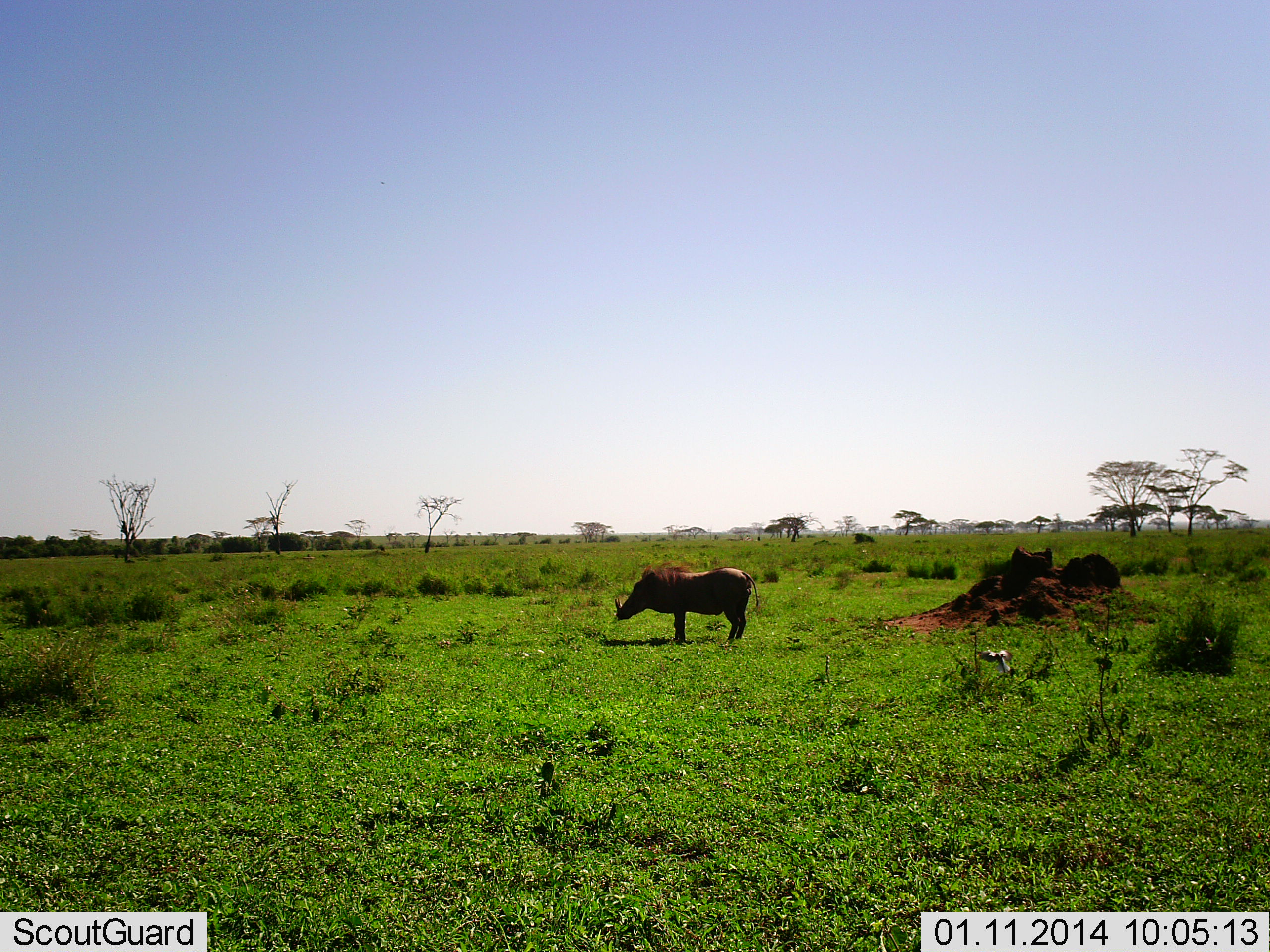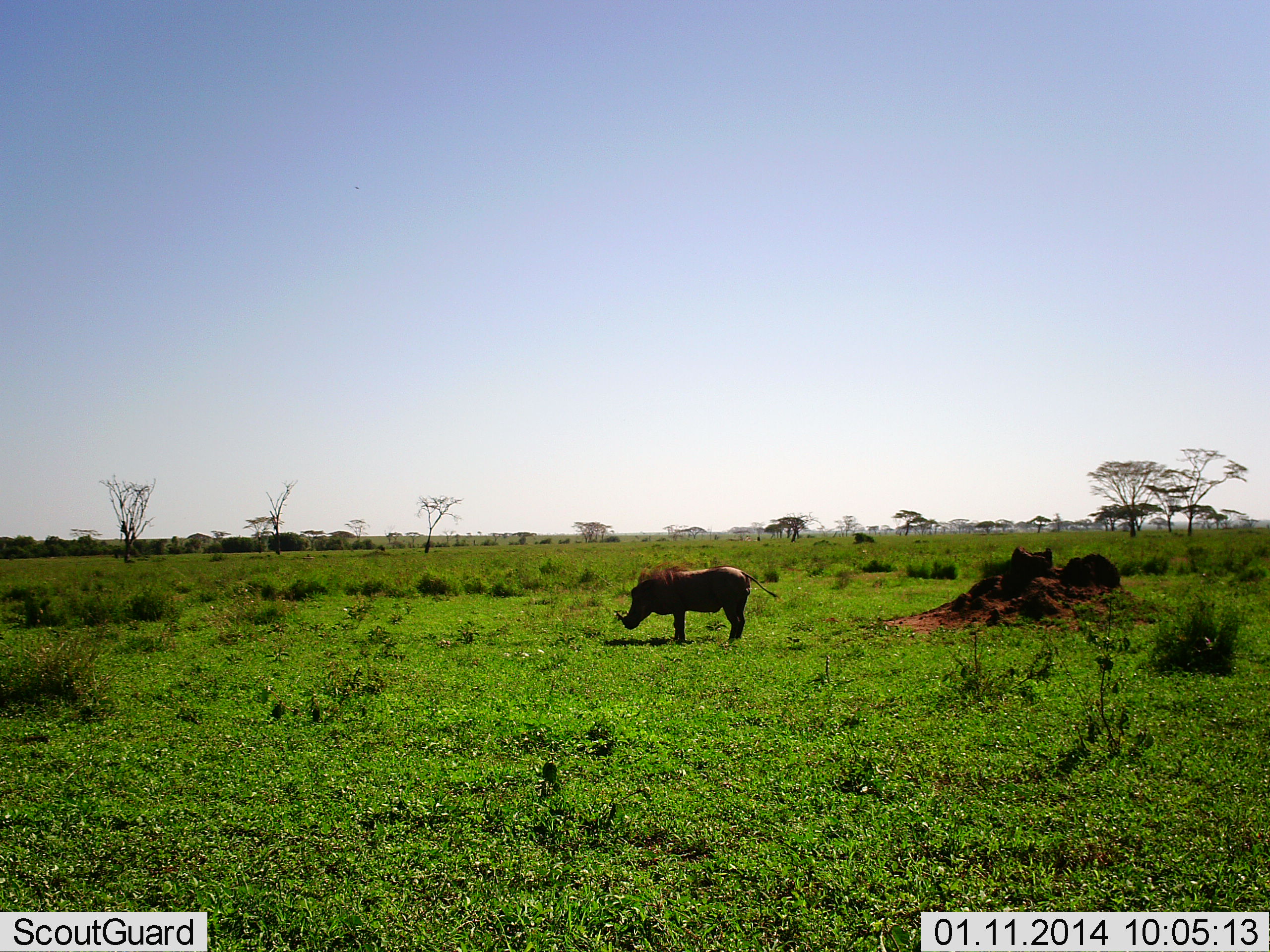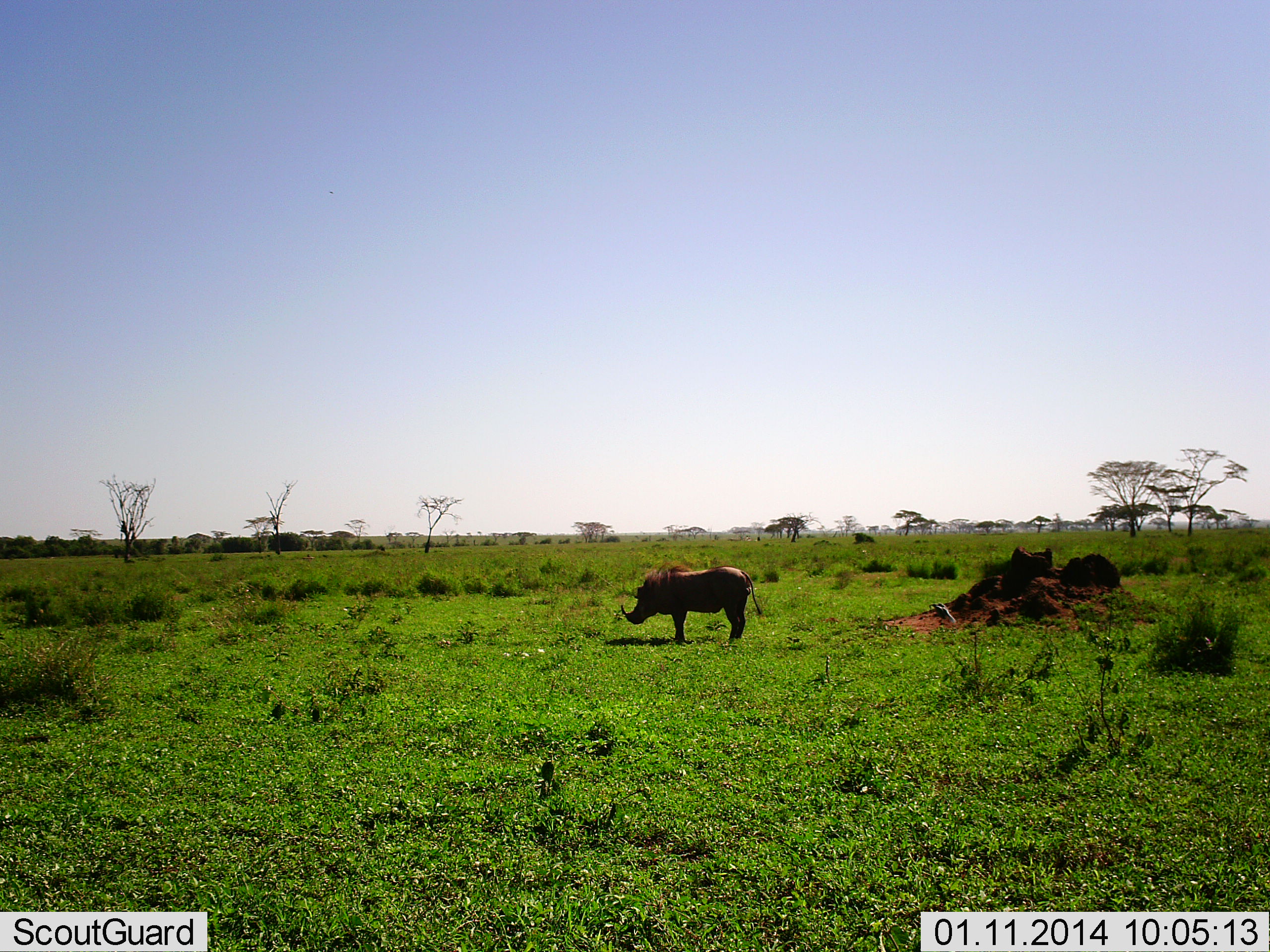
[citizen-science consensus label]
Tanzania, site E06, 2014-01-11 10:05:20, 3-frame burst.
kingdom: Animalia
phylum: Chordata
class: Mammalia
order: Artiodactyla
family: Suidae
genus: Phacochoerus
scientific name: Phacochoerus africanus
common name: warthog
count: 1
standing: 76%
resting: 6%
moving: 6%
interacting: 0%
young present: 0%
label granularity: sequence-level